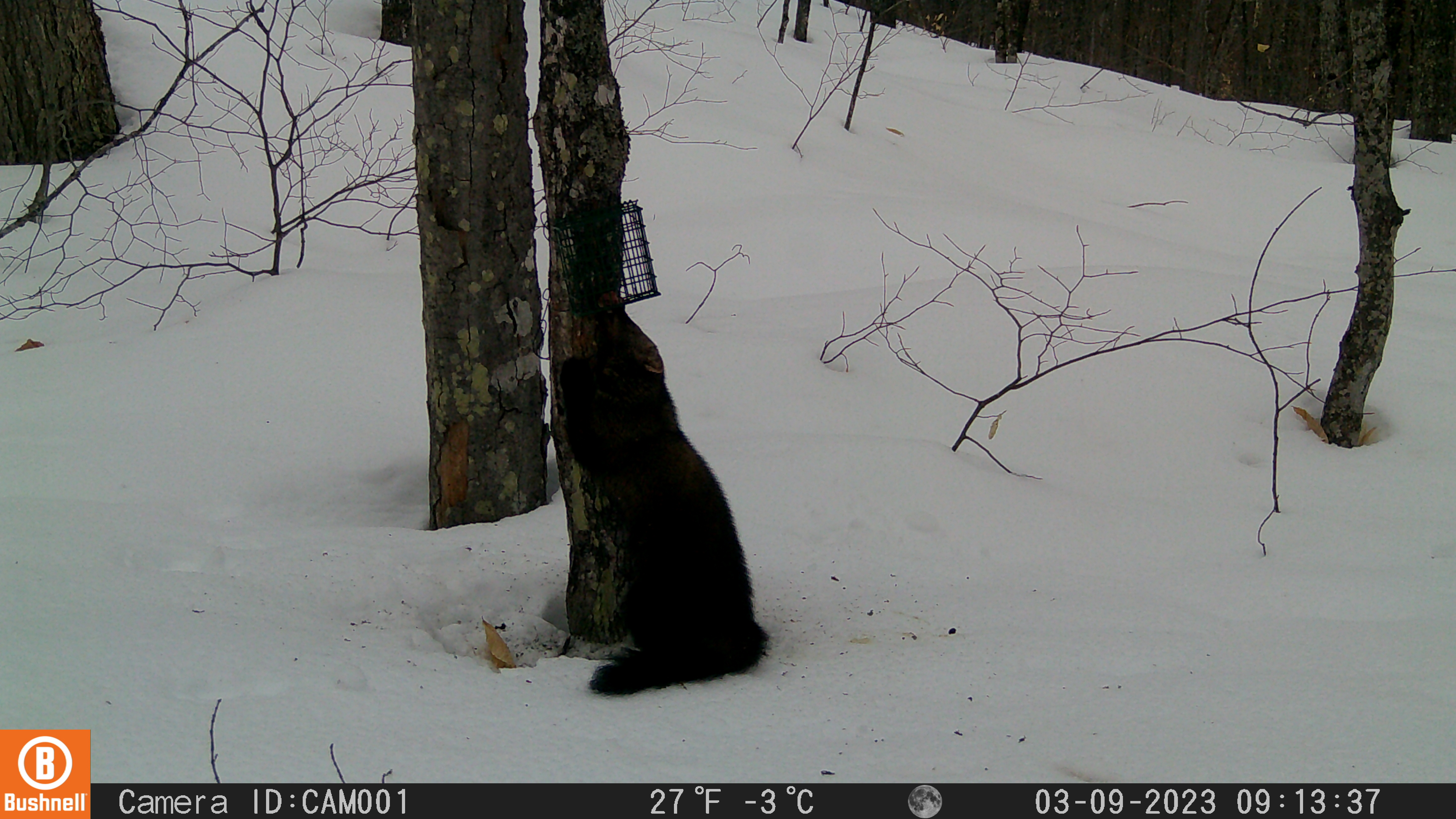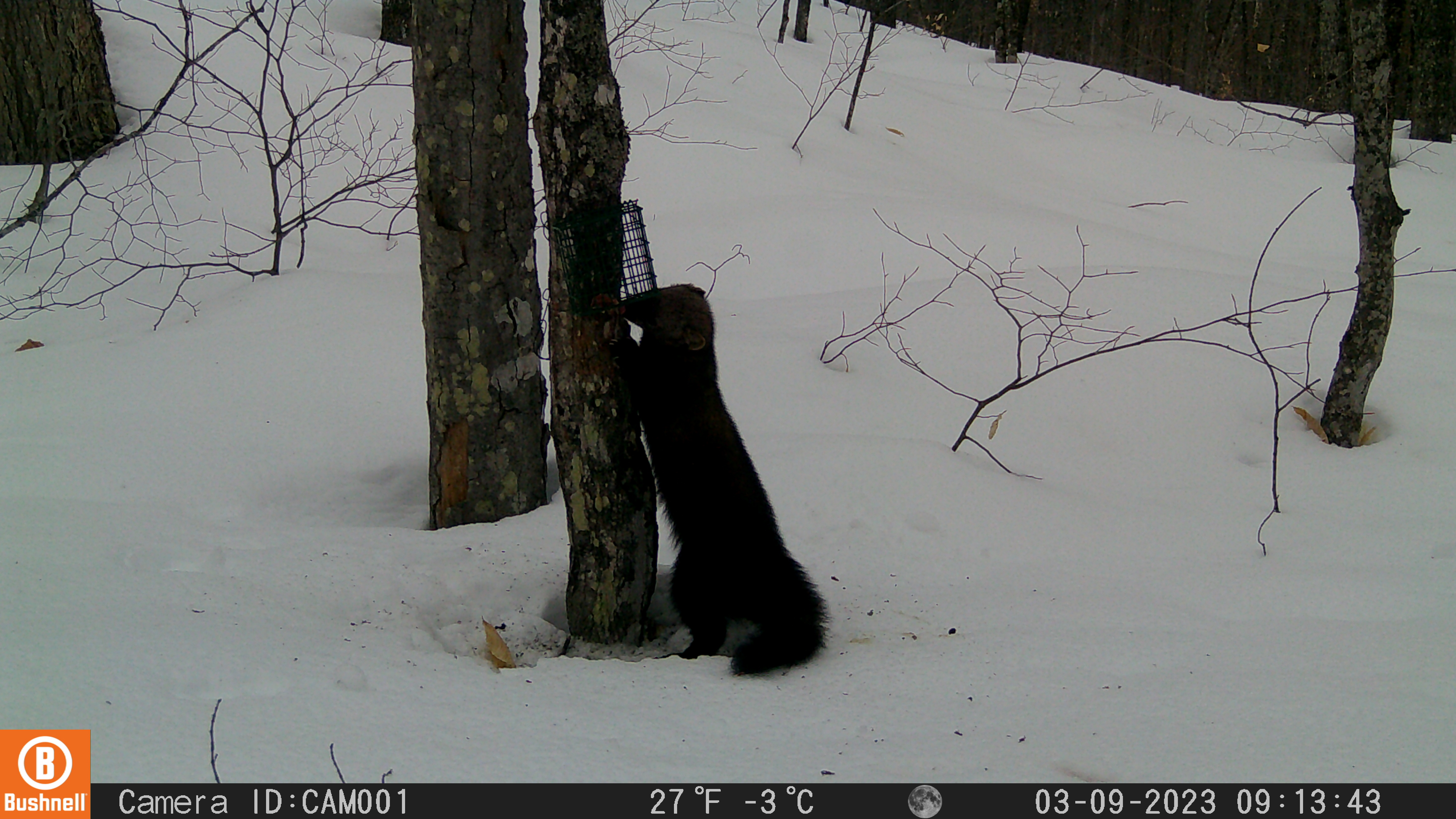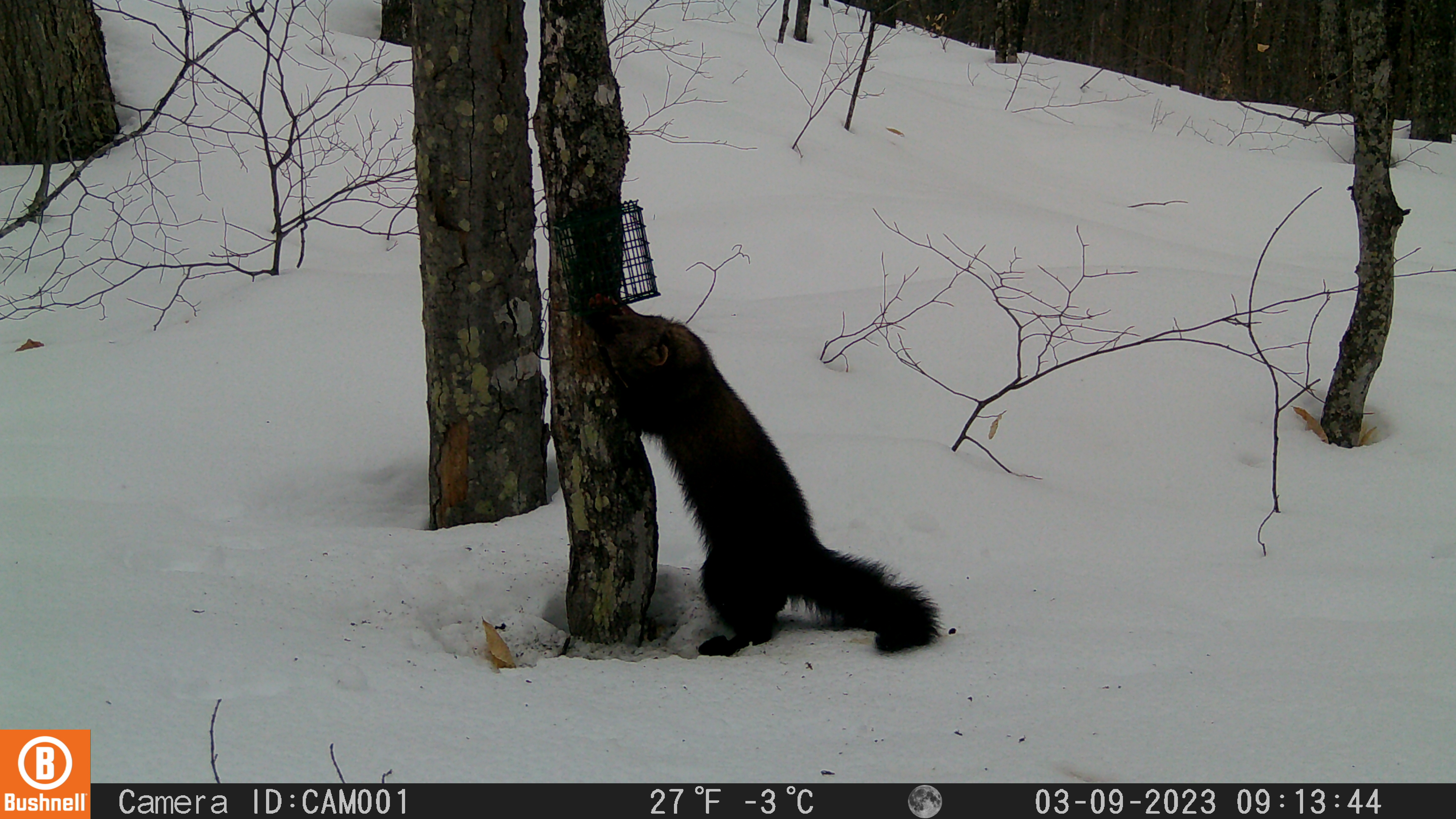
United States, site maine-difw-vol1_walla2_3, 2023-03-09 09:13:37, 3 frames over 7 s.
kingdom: Animalia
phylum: Chordata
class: Mammalia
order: Carnivora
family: Mustelidae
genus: Pekania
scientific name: Pekania pennanti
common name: fisher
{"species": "fisher (Pekania pennanti)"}